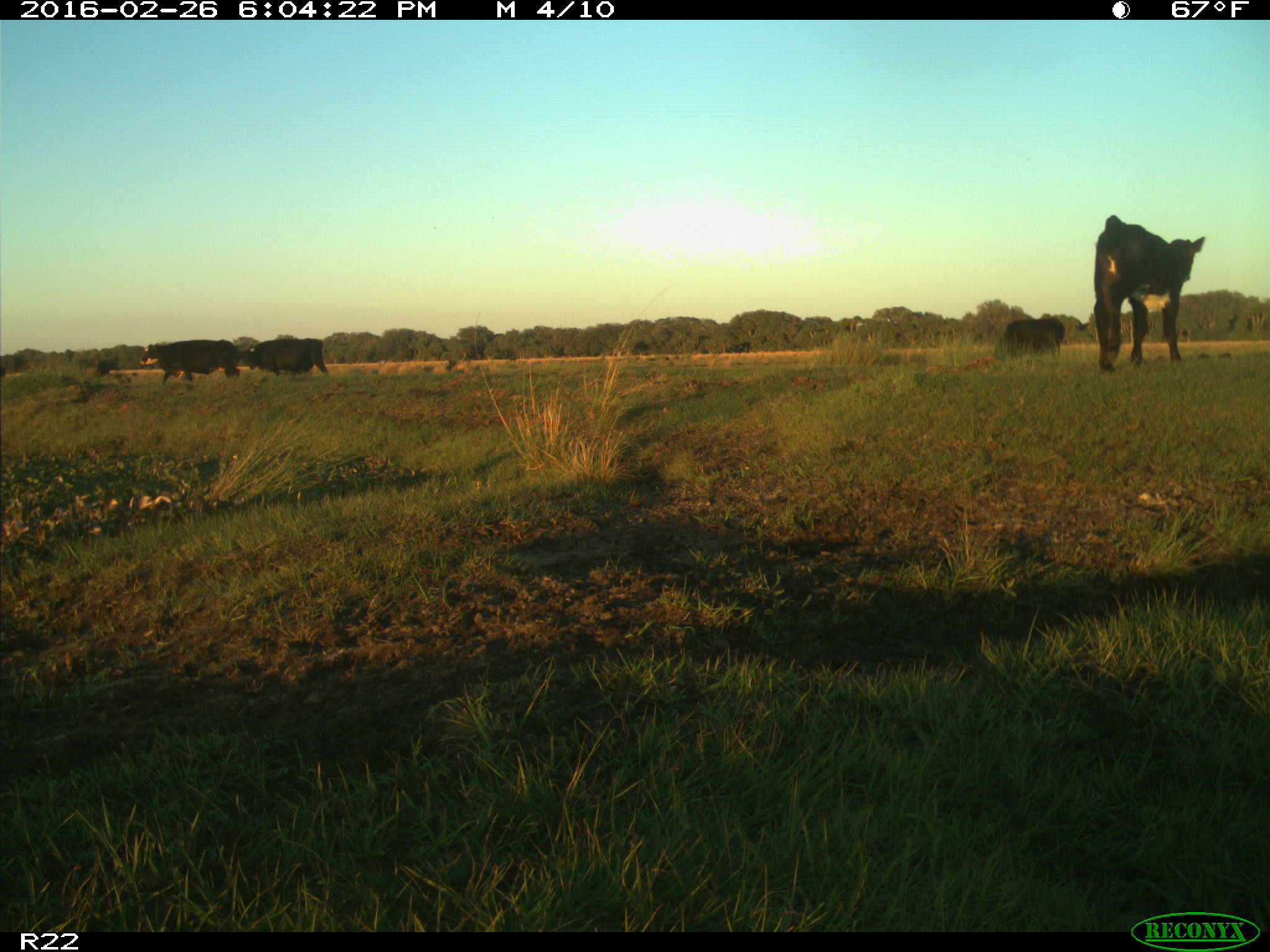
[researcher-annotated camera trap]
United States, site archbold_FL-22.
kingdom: Animalia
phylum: Chordata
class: Mammalia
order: Artiodactyla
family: Bovidae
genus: Bos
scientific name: Bos taurus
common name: domestic cow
Bos taurus (domestic cow).